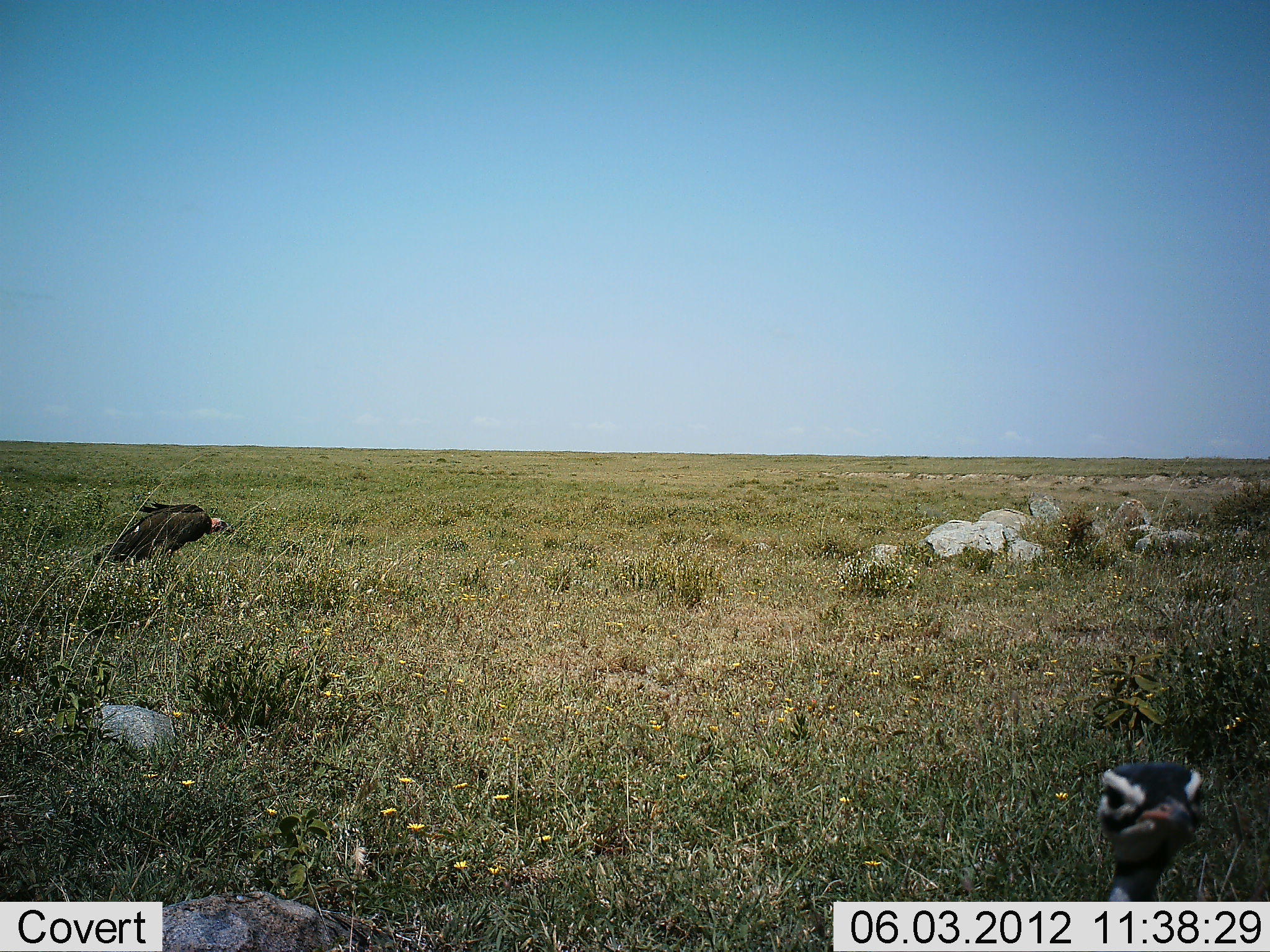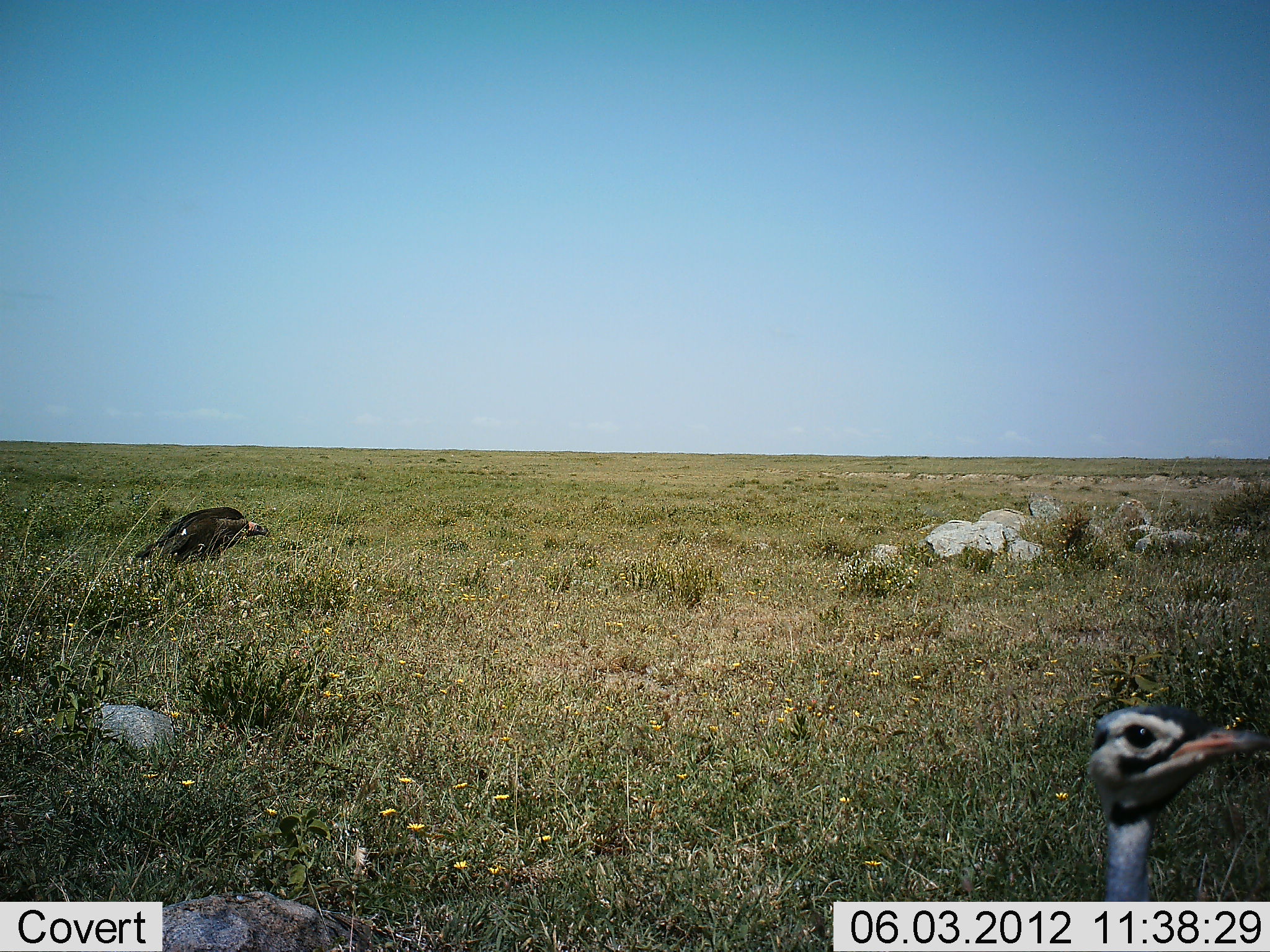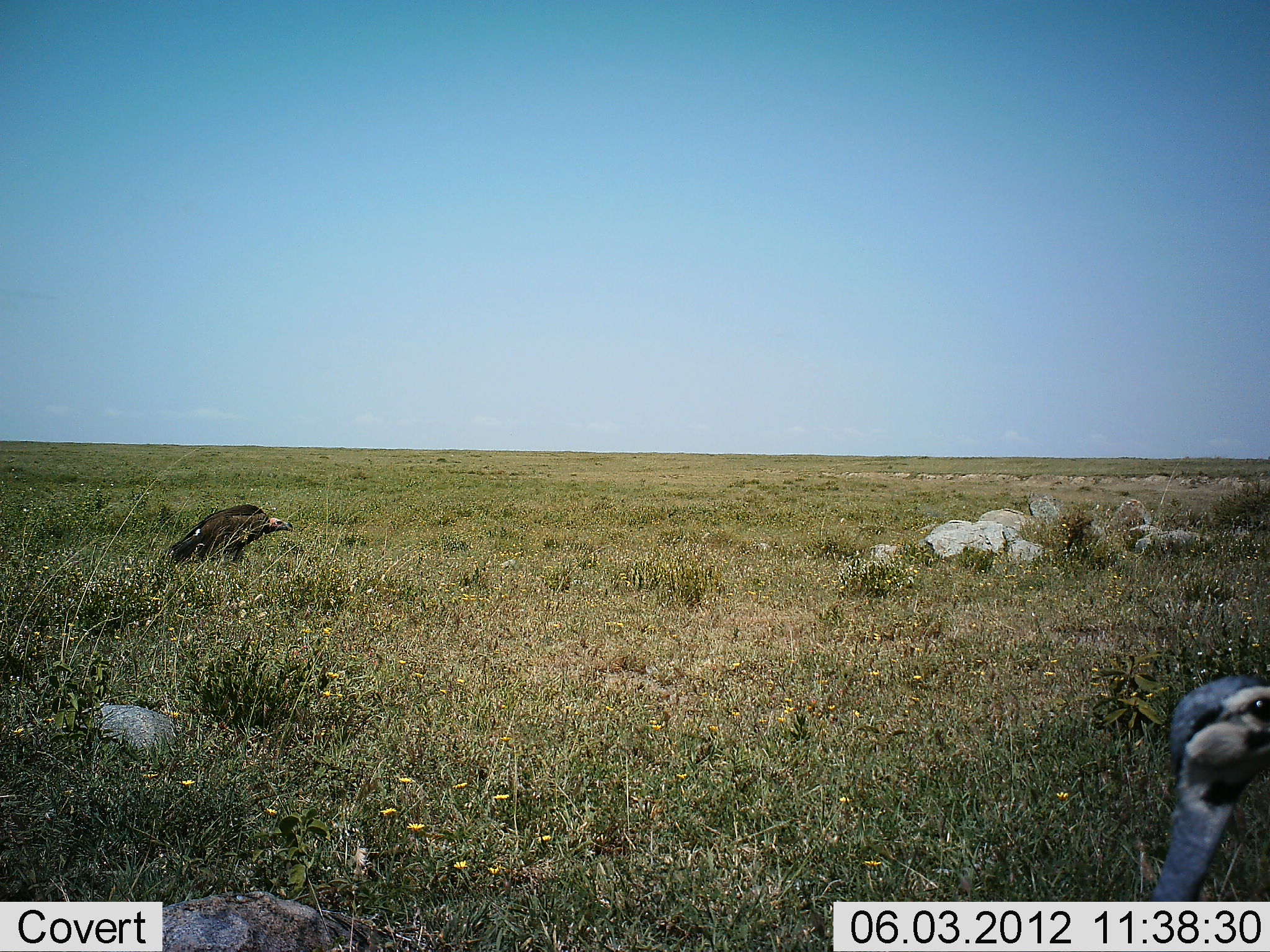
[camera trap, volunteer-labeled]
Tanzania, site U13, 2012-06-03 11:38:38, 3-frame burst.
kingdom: Animalia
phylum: Chordata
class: Aves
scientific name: Aves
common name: bird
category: otherbird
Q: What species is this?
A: Otherbird (bird) (Aves).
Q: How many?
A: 2.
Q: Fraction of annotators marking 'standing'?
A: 53%.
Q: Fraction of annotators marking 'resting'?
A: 0%.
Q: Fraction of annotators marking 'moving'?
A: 73%.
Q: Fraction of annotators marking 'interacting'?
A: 0%.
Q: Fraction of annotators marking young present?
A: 0%.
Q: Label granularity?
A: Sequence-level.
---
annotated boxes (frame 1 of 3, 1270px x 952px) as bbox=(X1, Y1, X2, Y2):
animal: bbox=(1095, 759, 1206, 901); bbox=(91, 500, 229, 567)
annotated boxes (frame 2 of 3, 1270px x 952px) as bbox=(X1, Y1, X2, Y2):
animal: bbox=(1088, 705, 1270, 903); bbox=(133, 506, 272, 569)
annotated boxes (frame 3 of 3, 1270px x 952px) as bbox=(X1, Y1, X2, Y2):
animal: bbox=(1147, 674, 1270, 901); bbox=(157, 504, 294, 570)